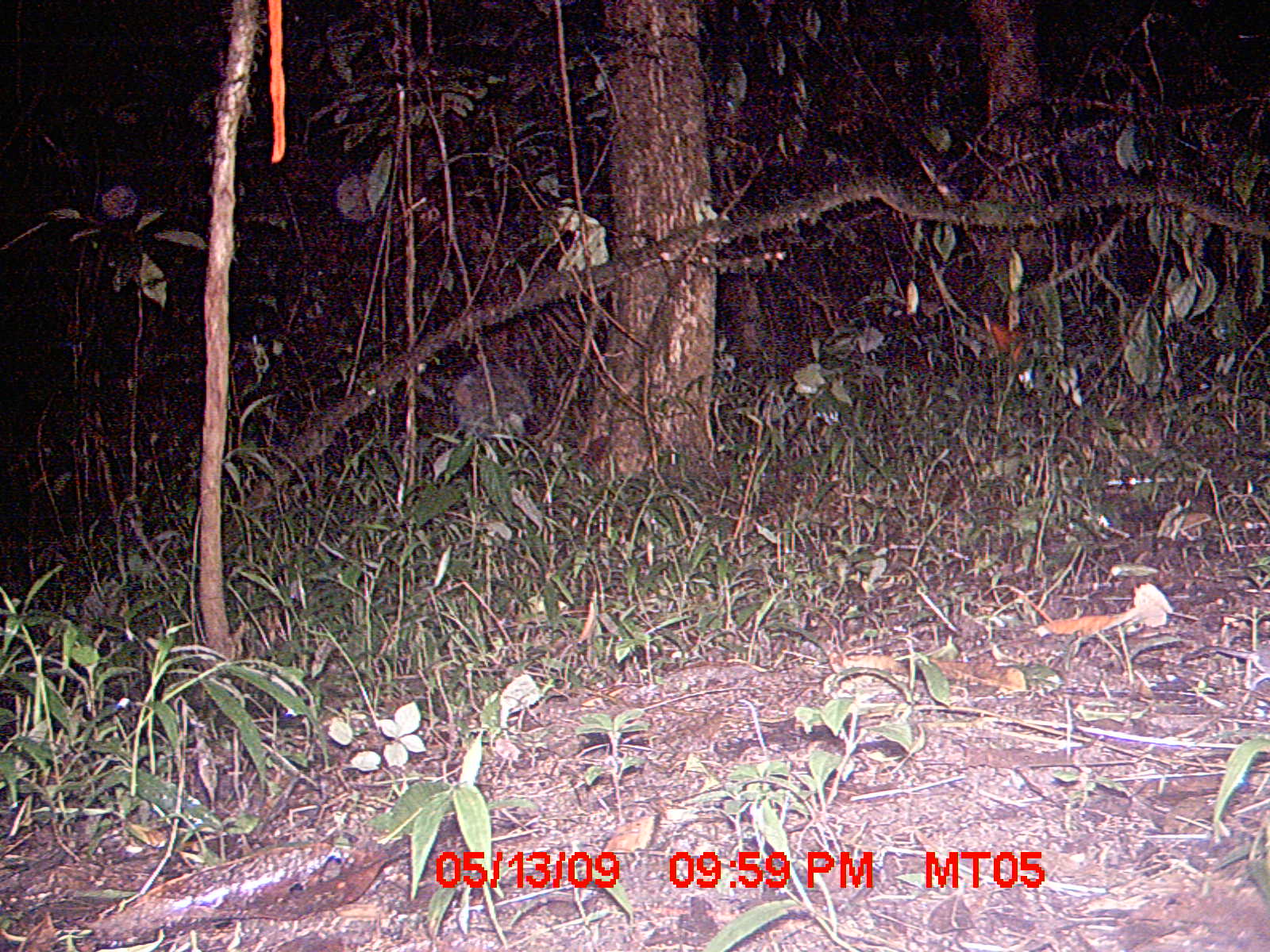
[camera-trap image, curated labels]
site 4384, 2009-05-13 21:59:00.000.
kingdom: Animalia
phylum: Chordata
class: Mammalia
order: Rodentia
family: Nesomyidae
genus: Eliurus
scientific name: Eliurus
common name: eliurus rat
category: eliurus sp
Eliurus sp (eliurus rat) (Eliurus), count 1.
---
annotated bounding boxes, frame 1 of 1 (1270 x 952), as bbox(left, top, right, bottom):
eliurus sp: bbox(445, 362, 532, 433)